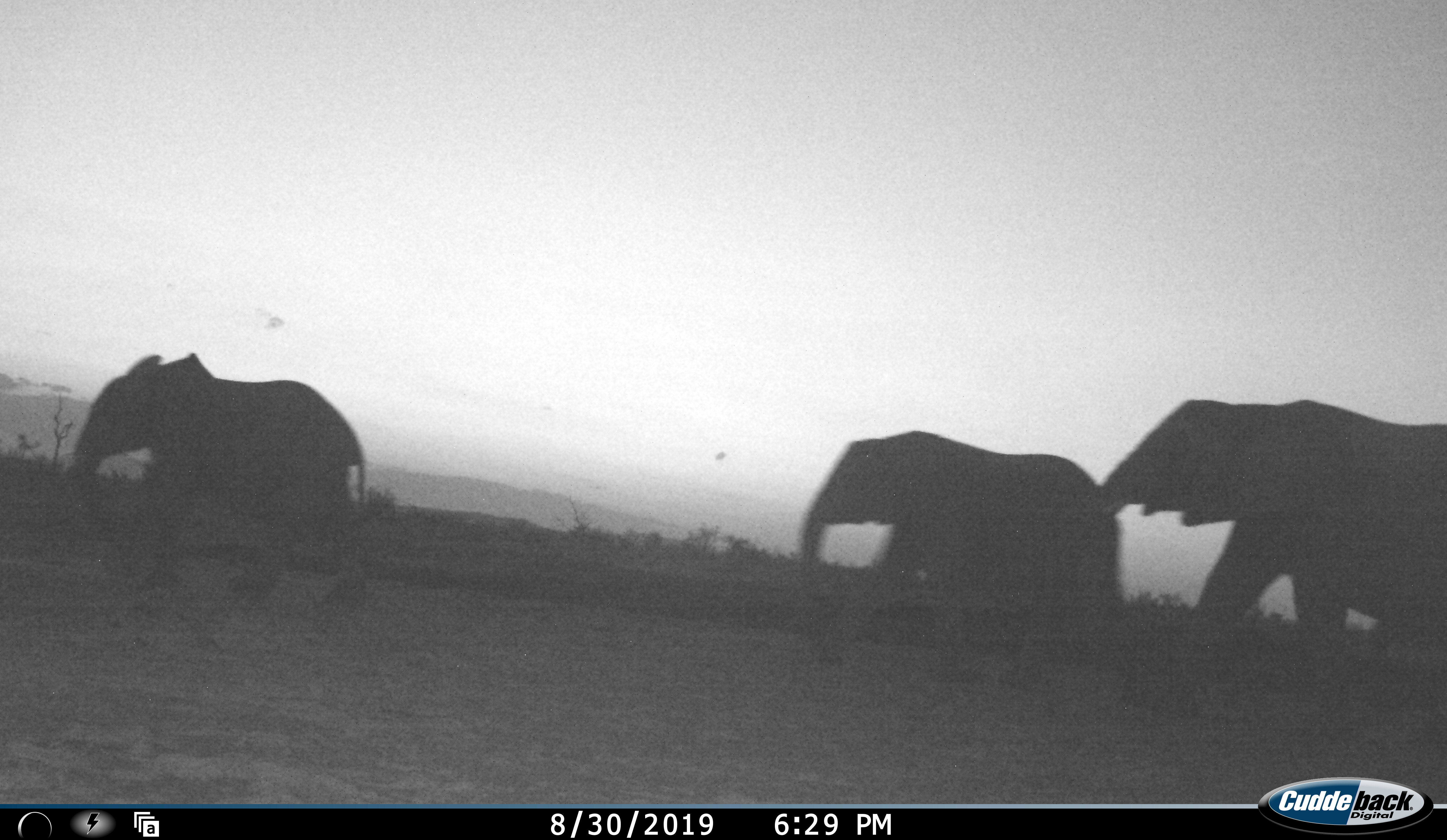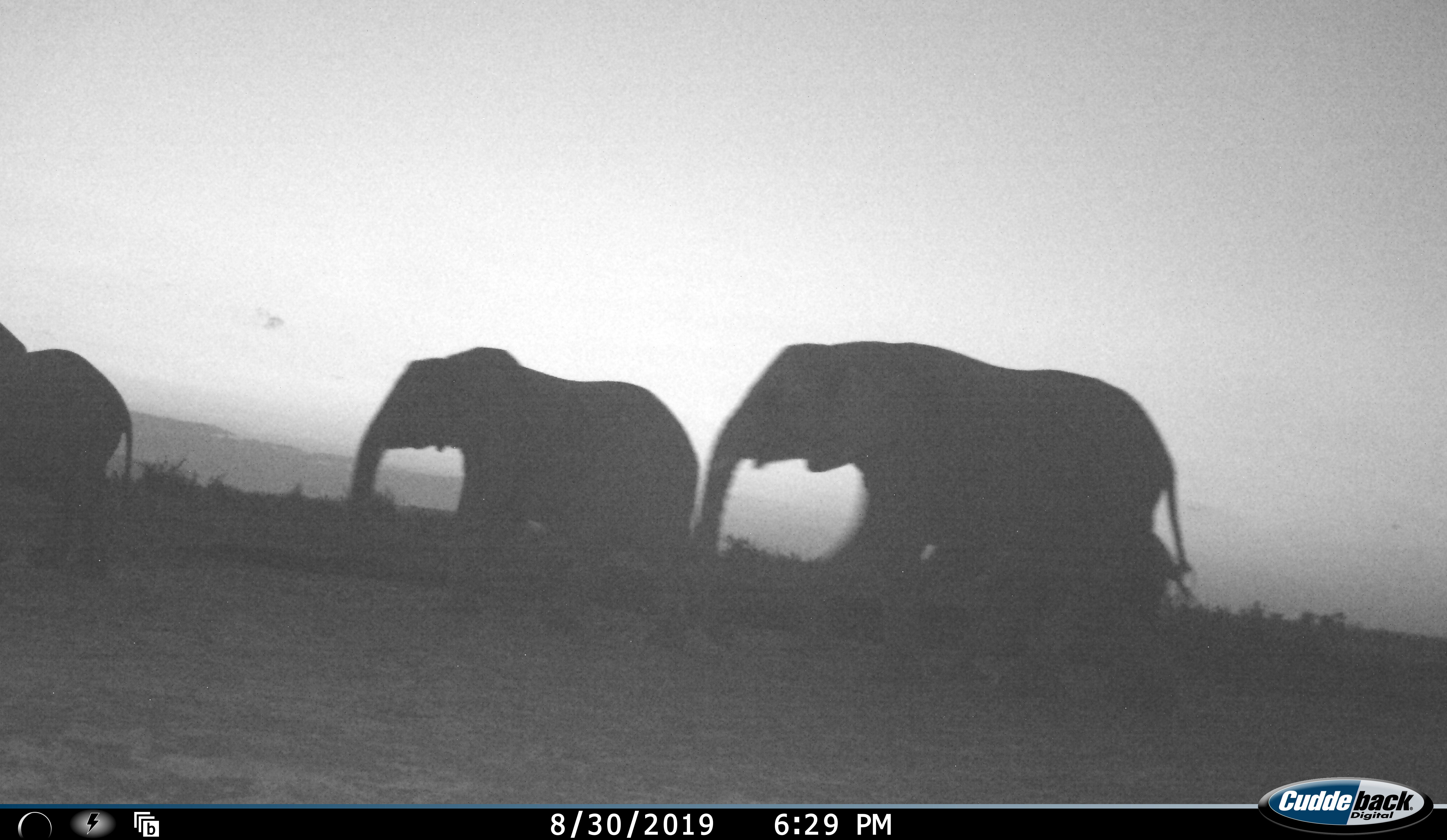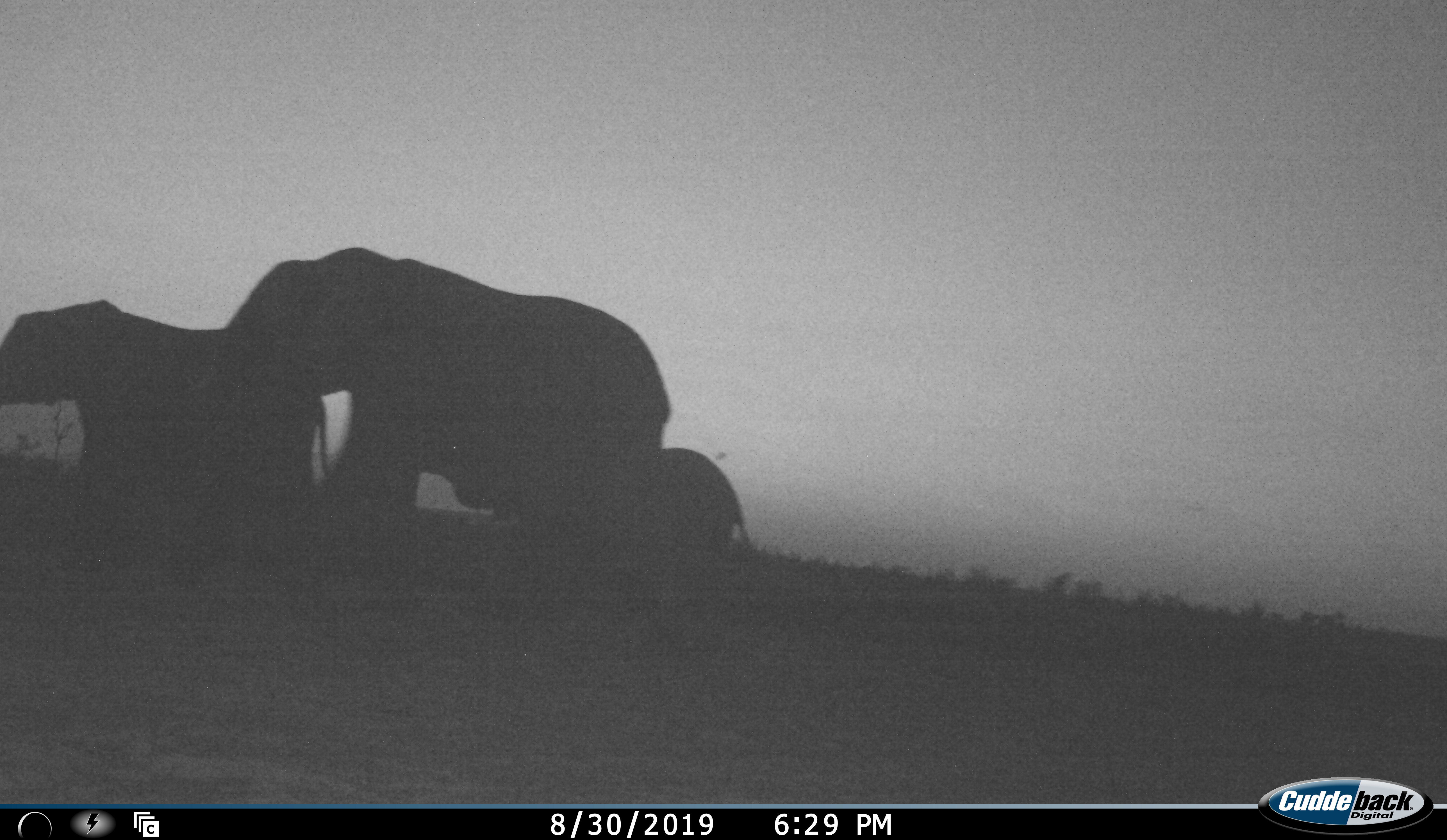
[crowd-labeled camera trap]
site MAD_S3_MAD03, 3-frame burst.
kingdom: Animalia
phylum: Chordata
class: Mammalia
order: Proboscidea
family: Elephantidae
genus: Loxodonta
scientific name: Loxodonta africana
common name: african bush elephant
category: elephant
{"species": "elephant (african bush elephant) (Loxodonta africana)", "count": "4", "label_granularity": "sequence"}